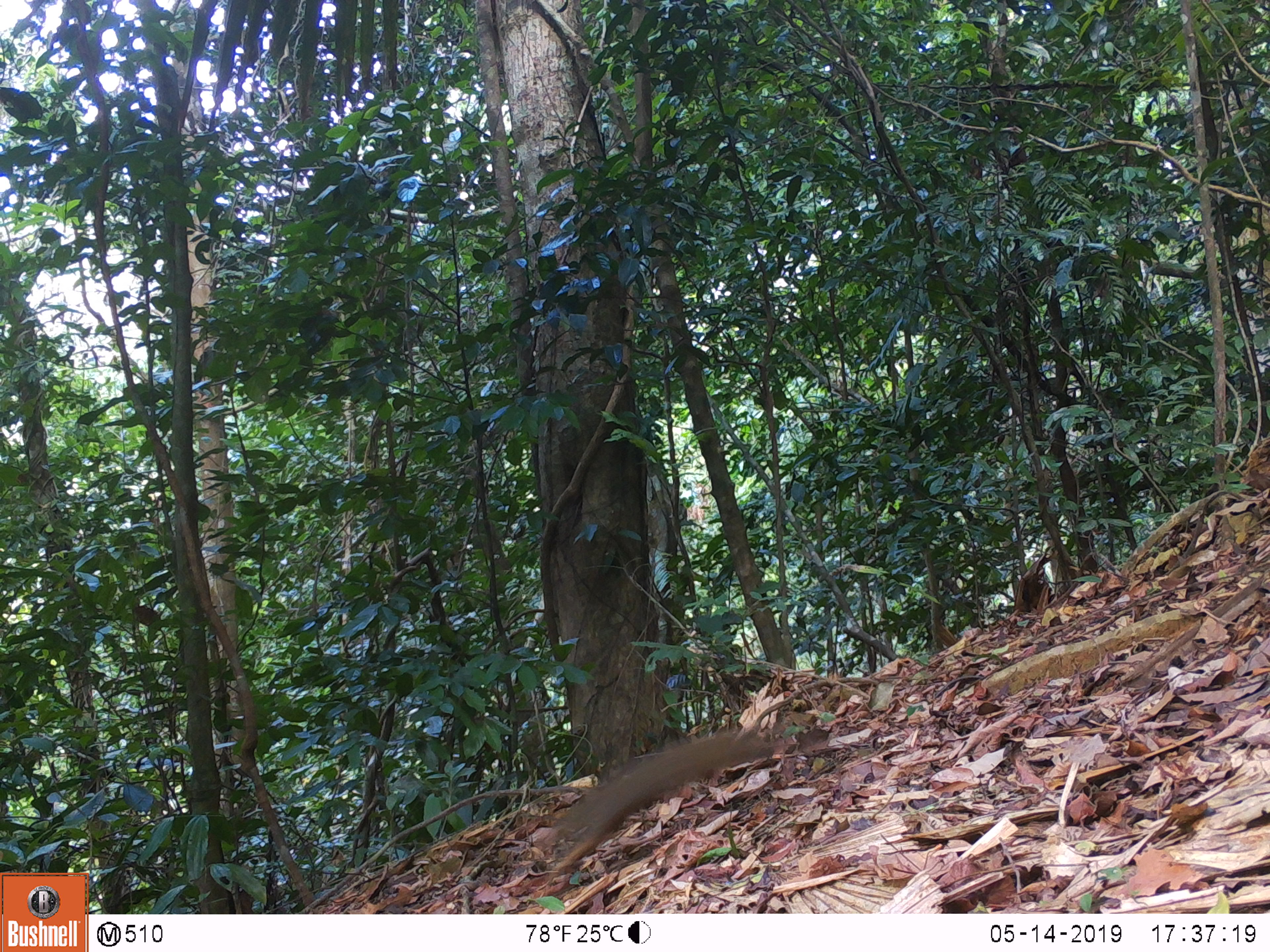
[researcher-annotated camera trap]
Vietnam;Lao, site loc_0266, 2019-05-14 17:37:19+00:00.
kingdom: Animalia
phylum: Chordata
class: Mammalia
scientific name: Mammalia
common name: mammal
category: unidentified small mammal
Unidentified small mammal (mammal) (Mammalia). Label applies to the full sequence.